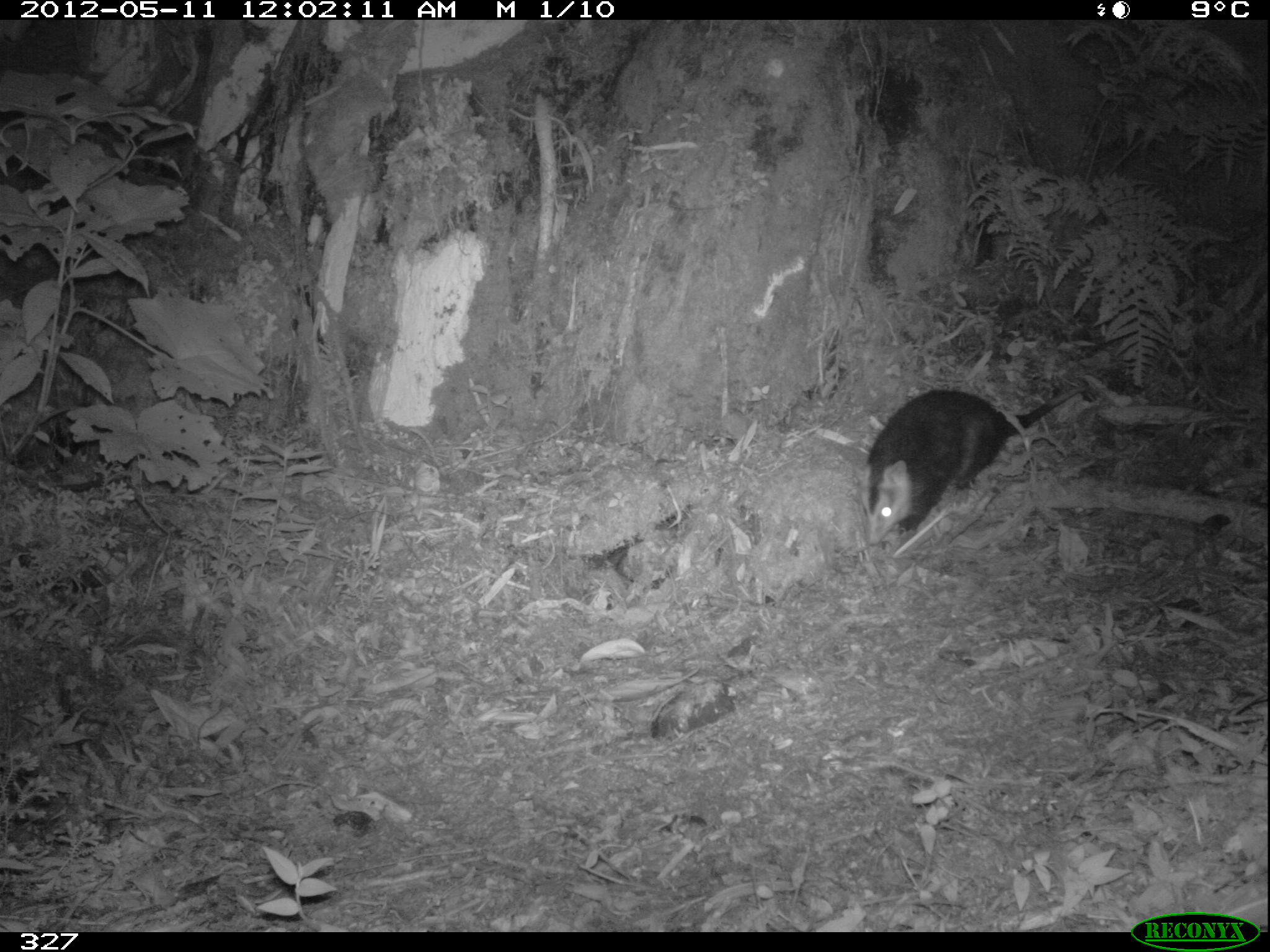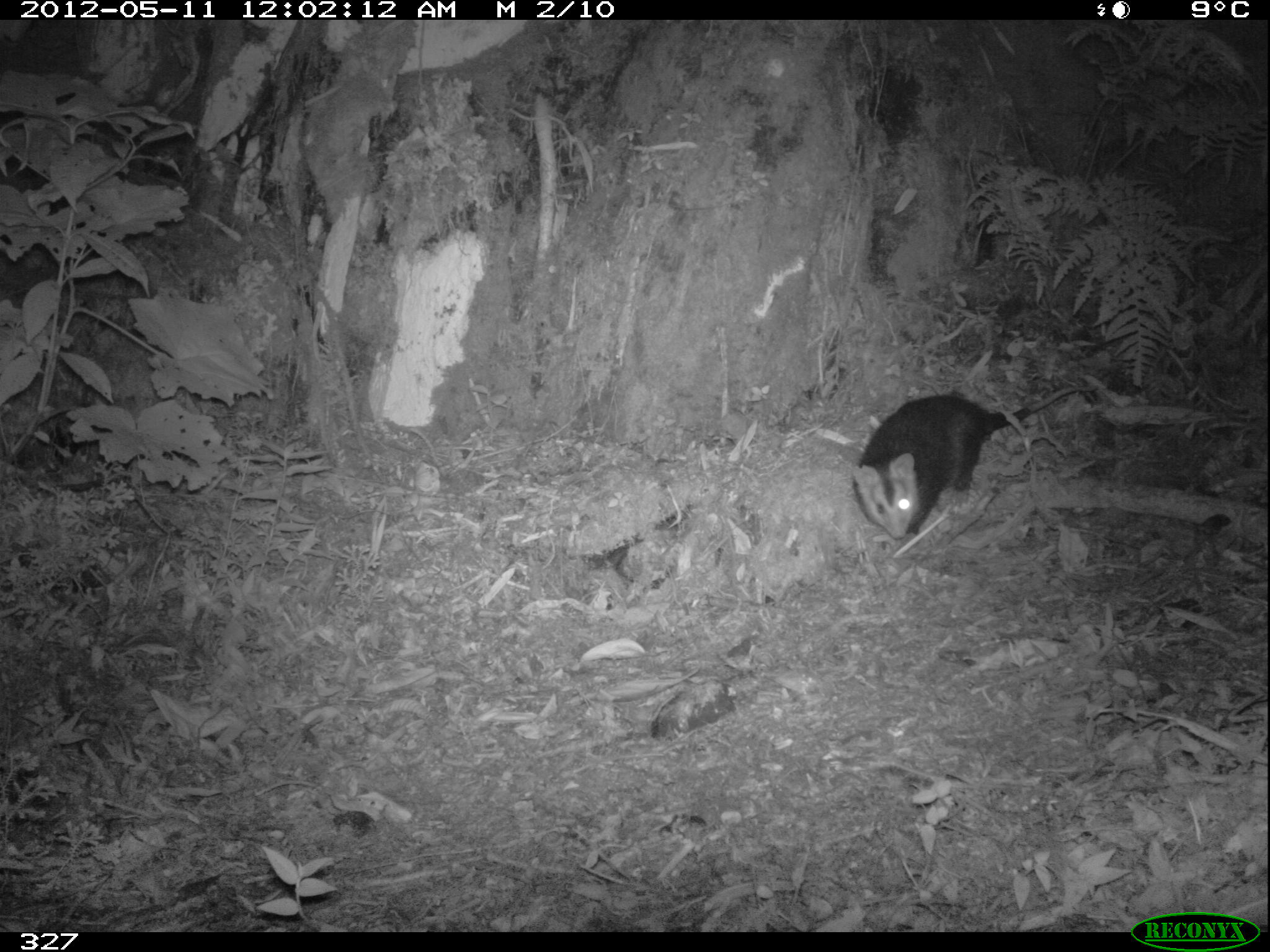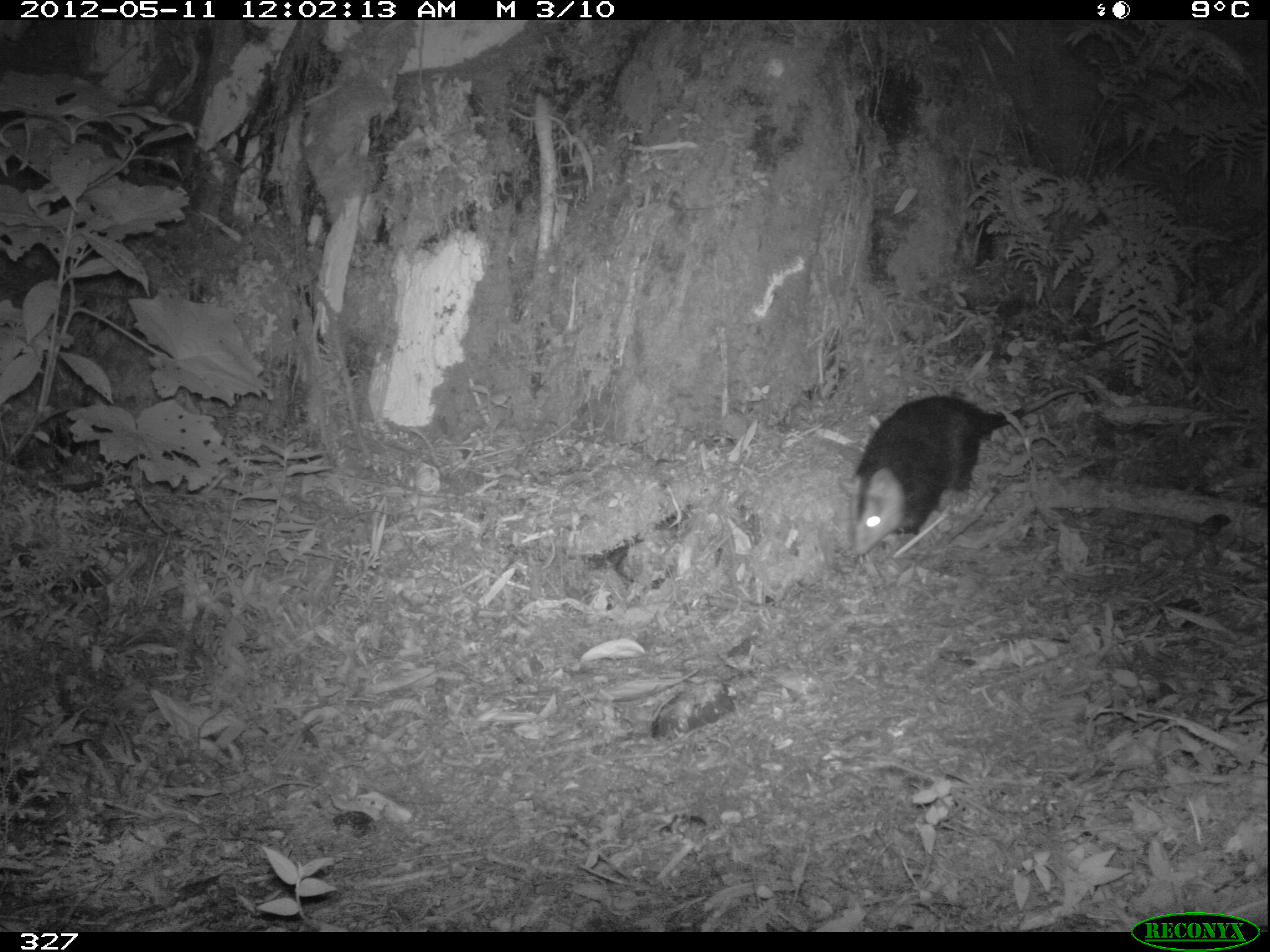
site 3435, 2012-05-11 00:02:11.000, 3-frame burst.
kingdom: Animalia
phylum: Chordata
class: Mammalia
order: Didelphimorphia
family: Didelphidae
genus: Didelphis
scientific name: Didelphis pernigra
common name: andean white-eared opossum